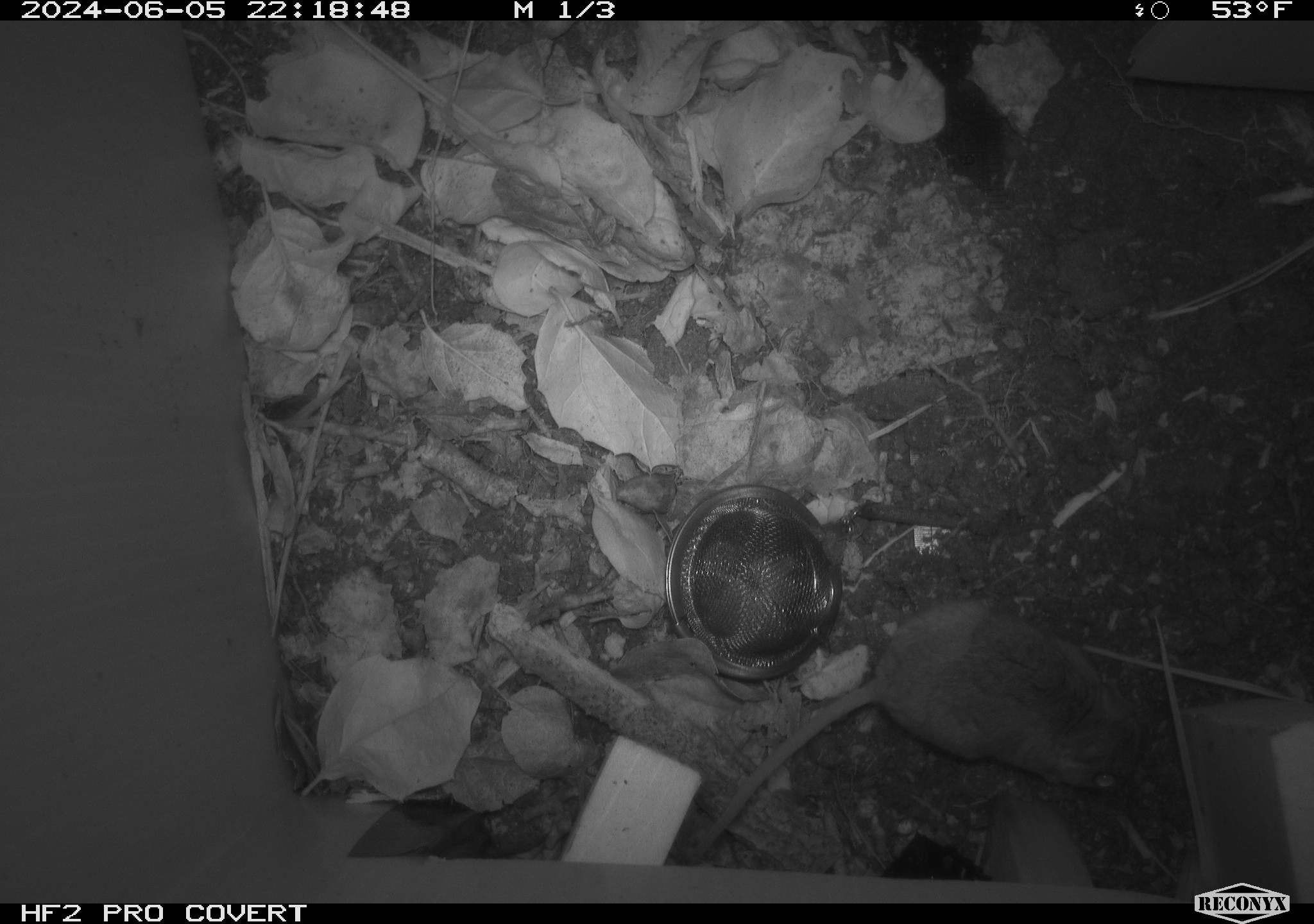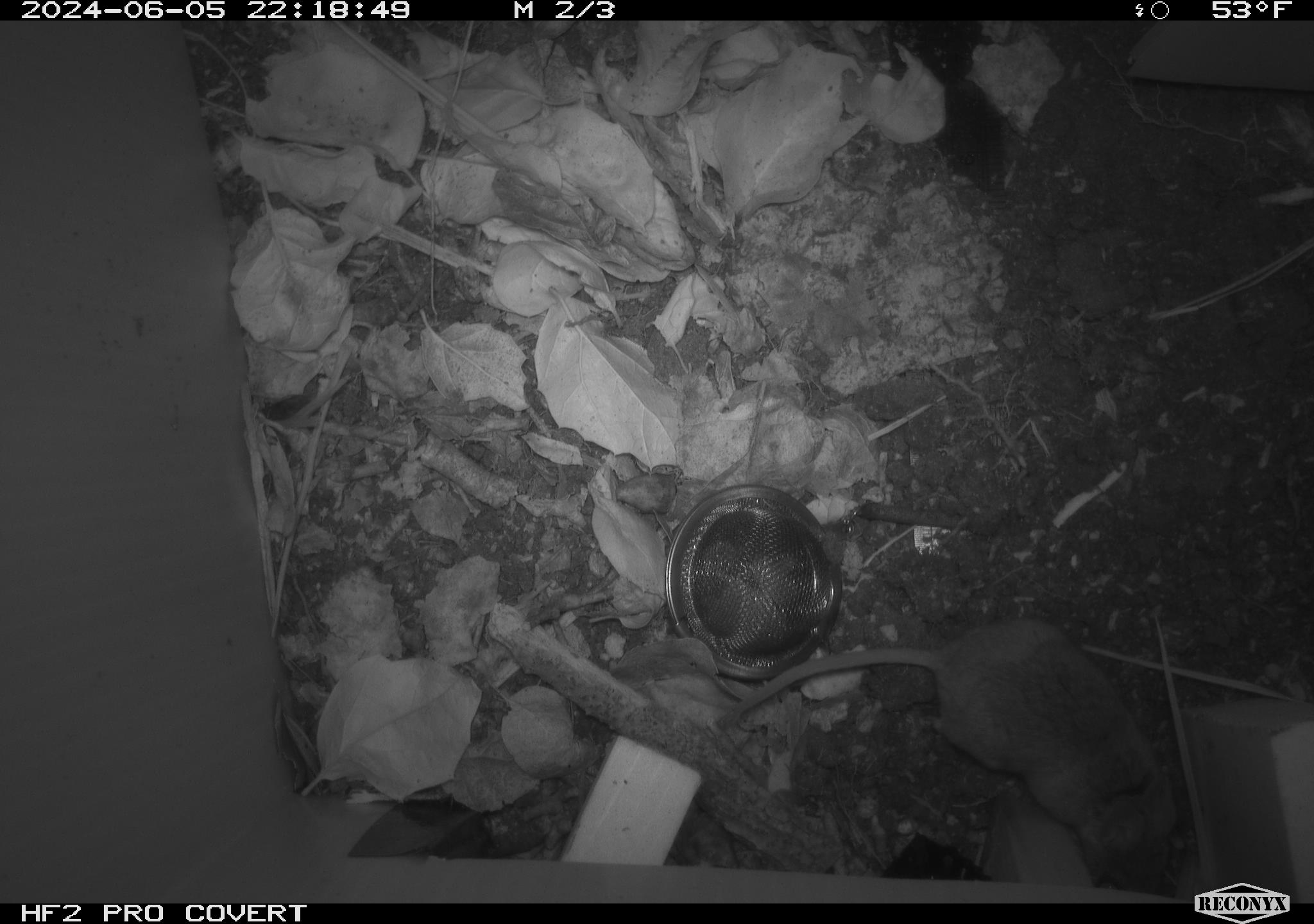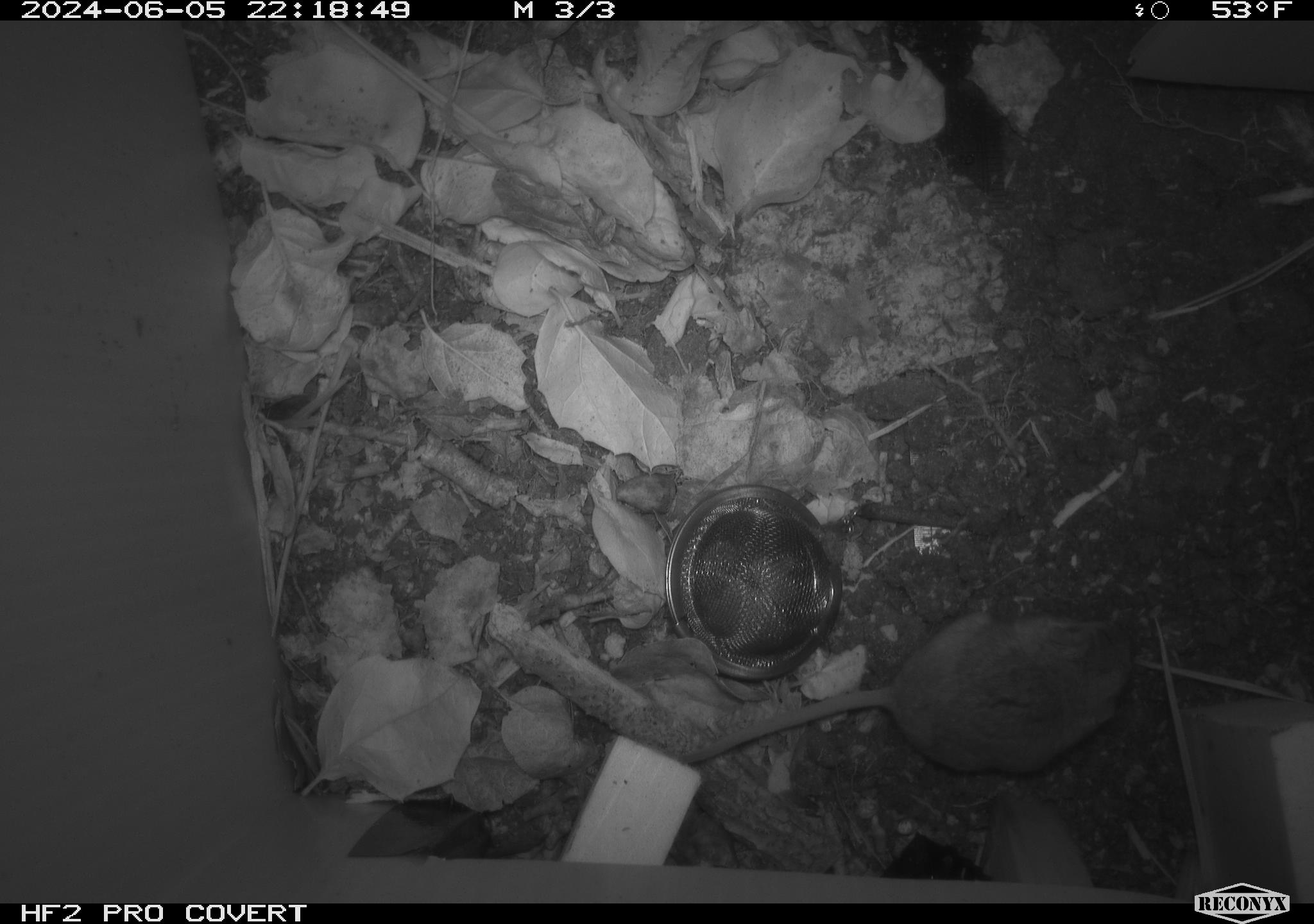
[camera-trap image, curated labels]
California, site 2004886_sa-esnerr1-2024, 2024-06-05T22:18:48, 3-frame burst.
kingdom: Animalia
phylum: Chordata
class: Mammalia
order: Rodentia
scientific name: Rodentia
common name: rodent